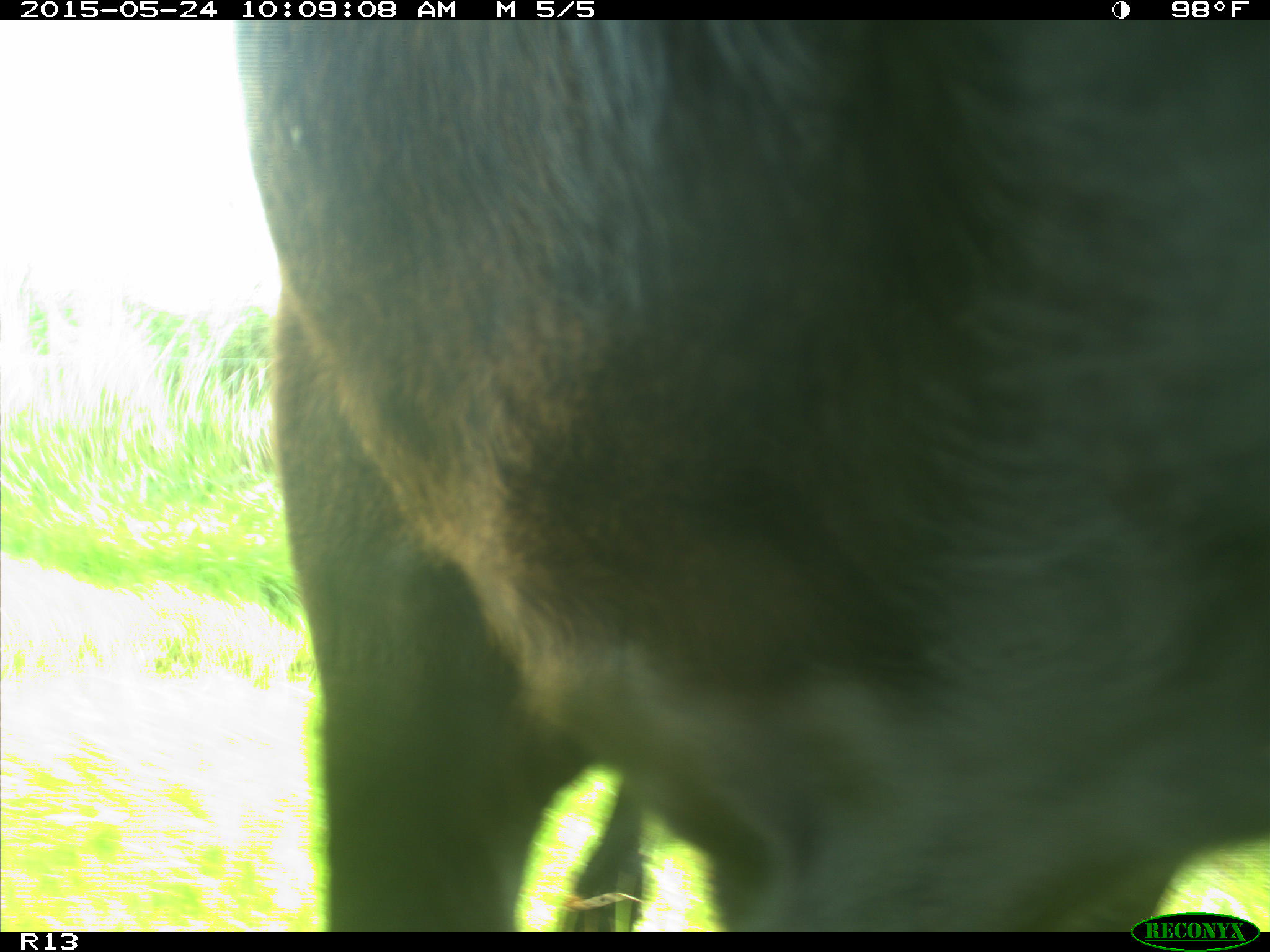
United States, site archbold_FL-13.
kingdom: Animalia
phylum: Chordata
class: Mammalia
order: Artiodactyla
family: Bovidae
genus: Bos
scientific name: Bos taurus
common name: domestic cow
Bos taurus (domestic cow).